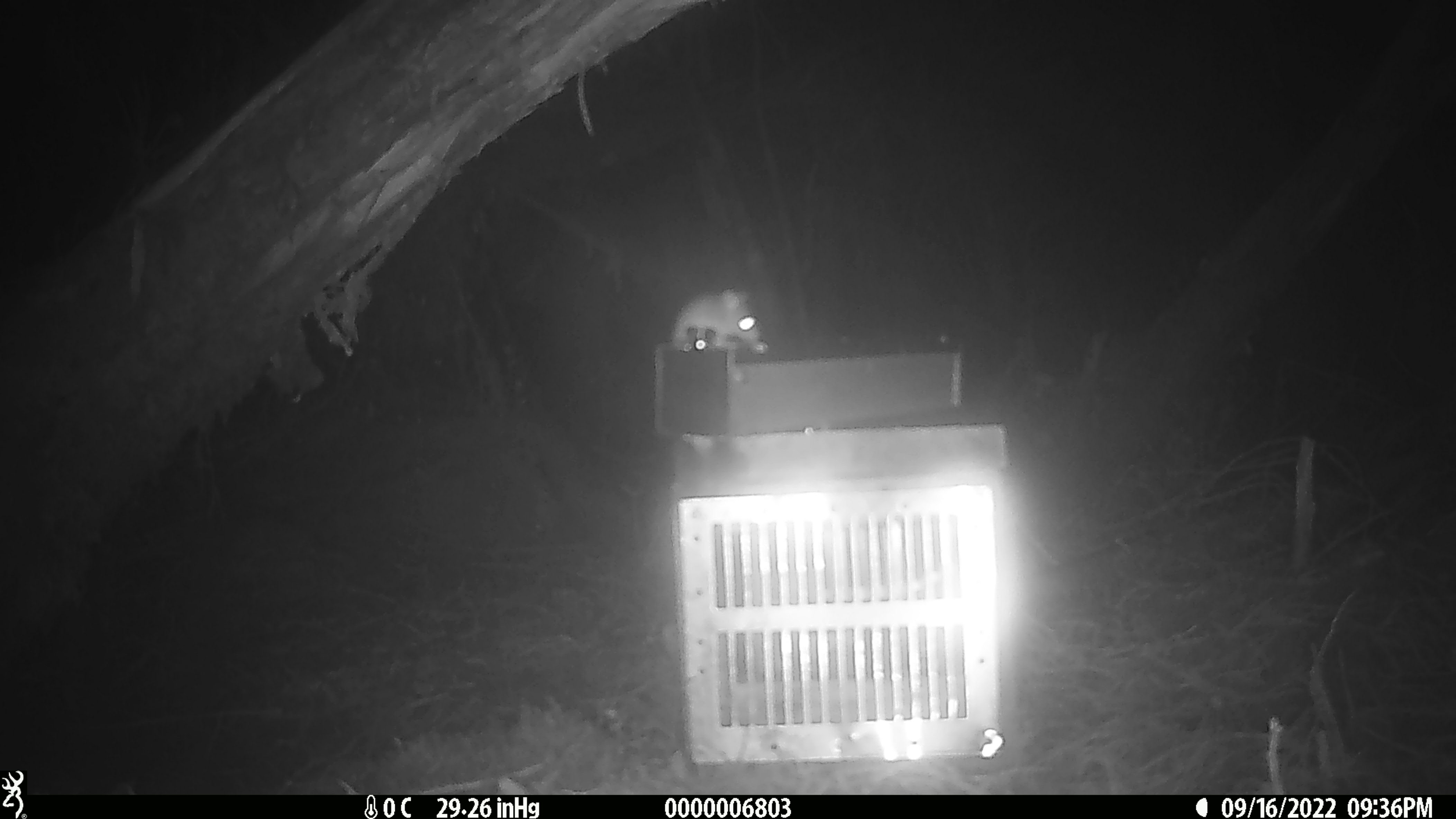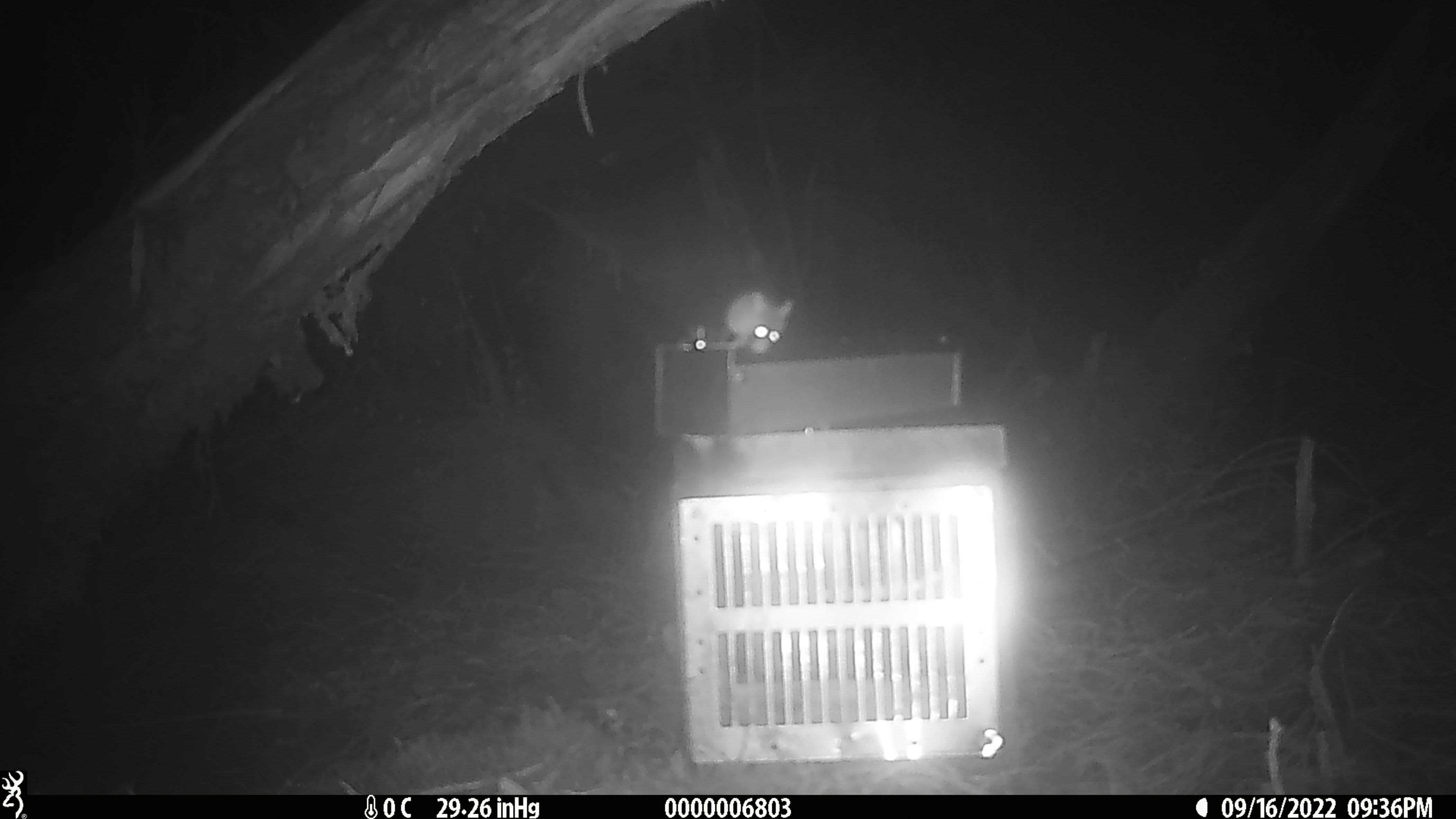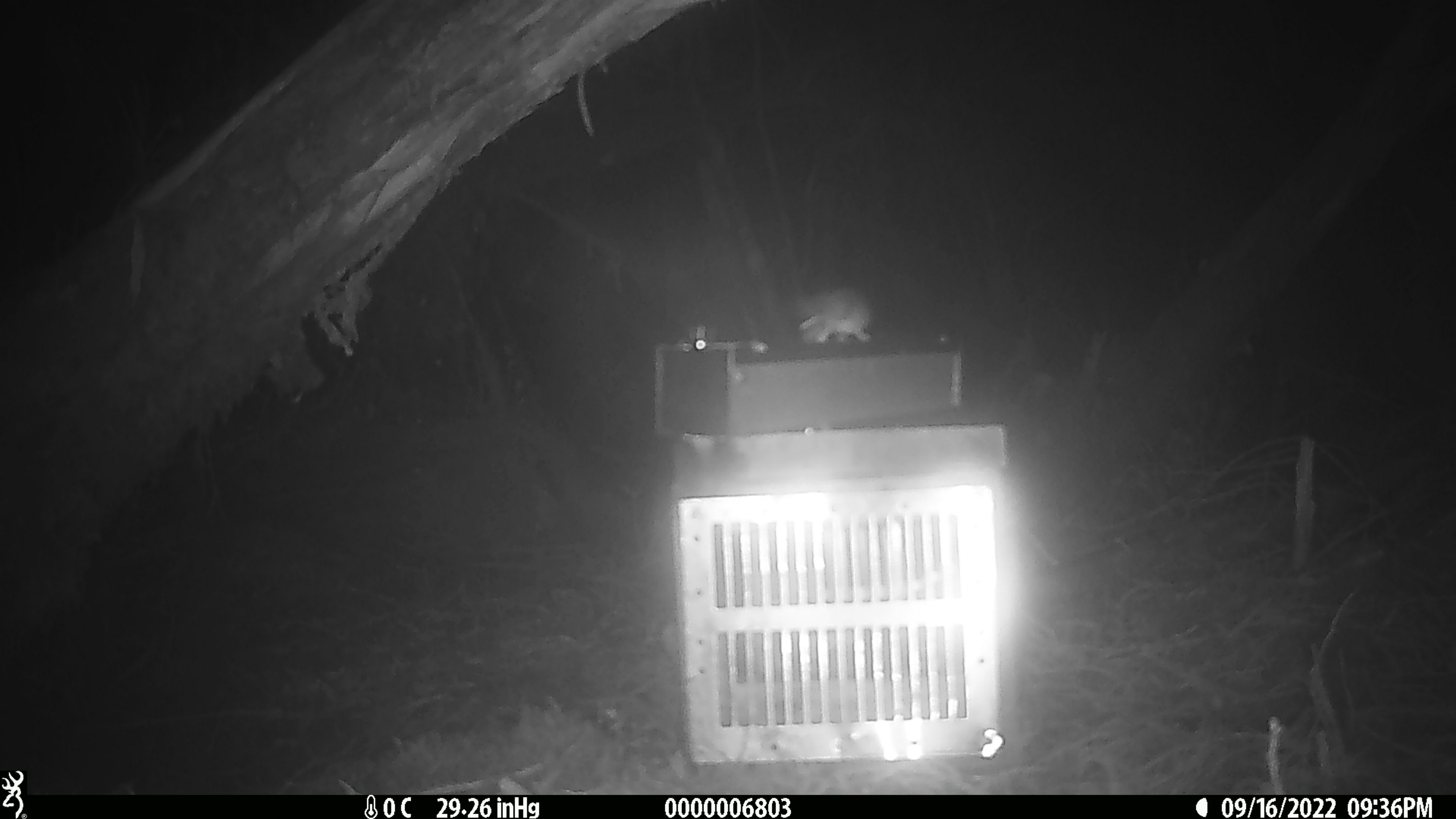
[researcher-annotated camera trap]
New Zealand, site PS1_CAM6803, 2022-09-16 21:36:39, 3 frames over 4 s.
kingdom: Animalia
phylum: Chordata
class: Mammalia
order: Rodentia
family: Muridae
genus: Mus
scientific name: Mus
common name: mouse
Mouse (Mus).